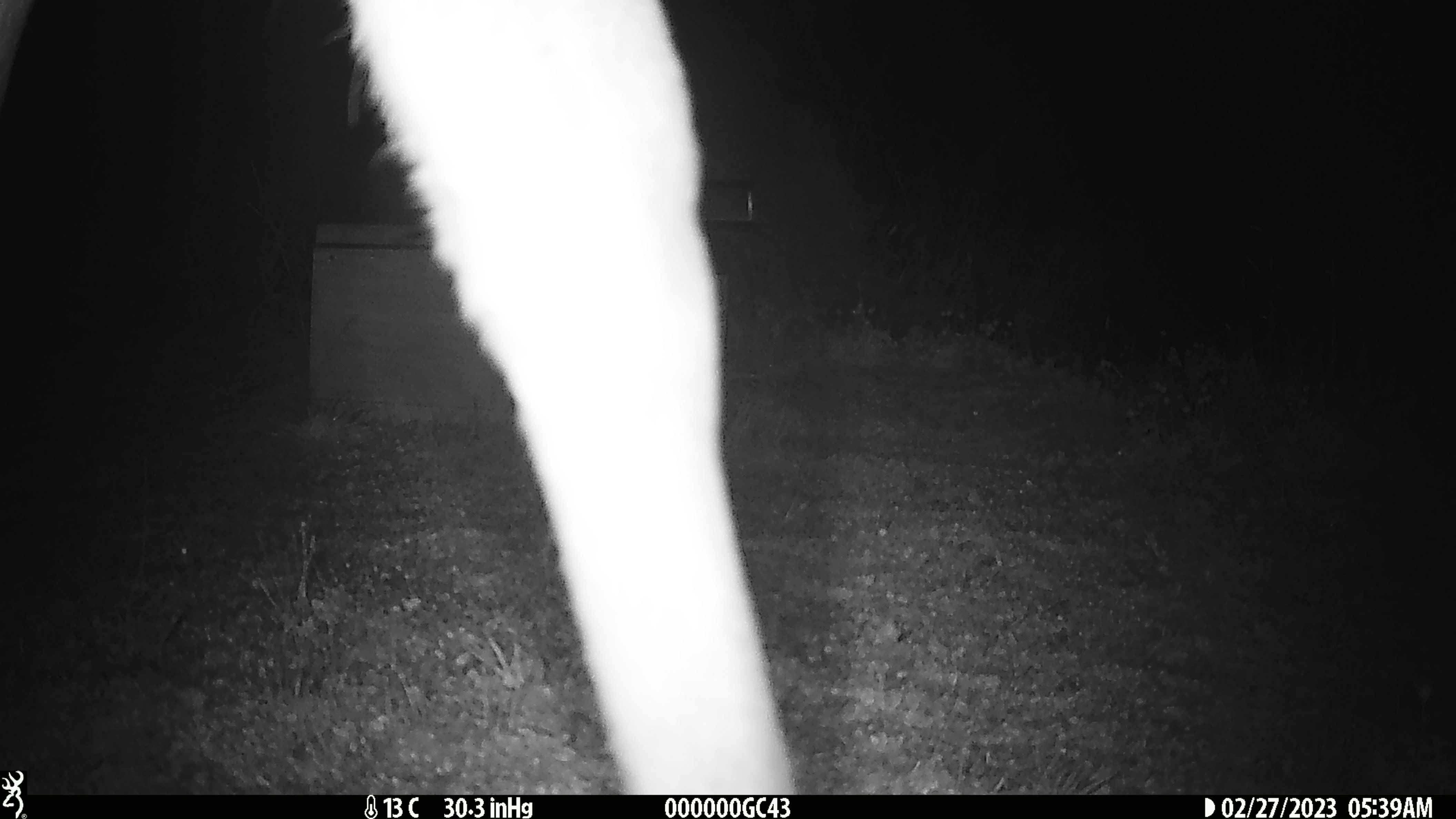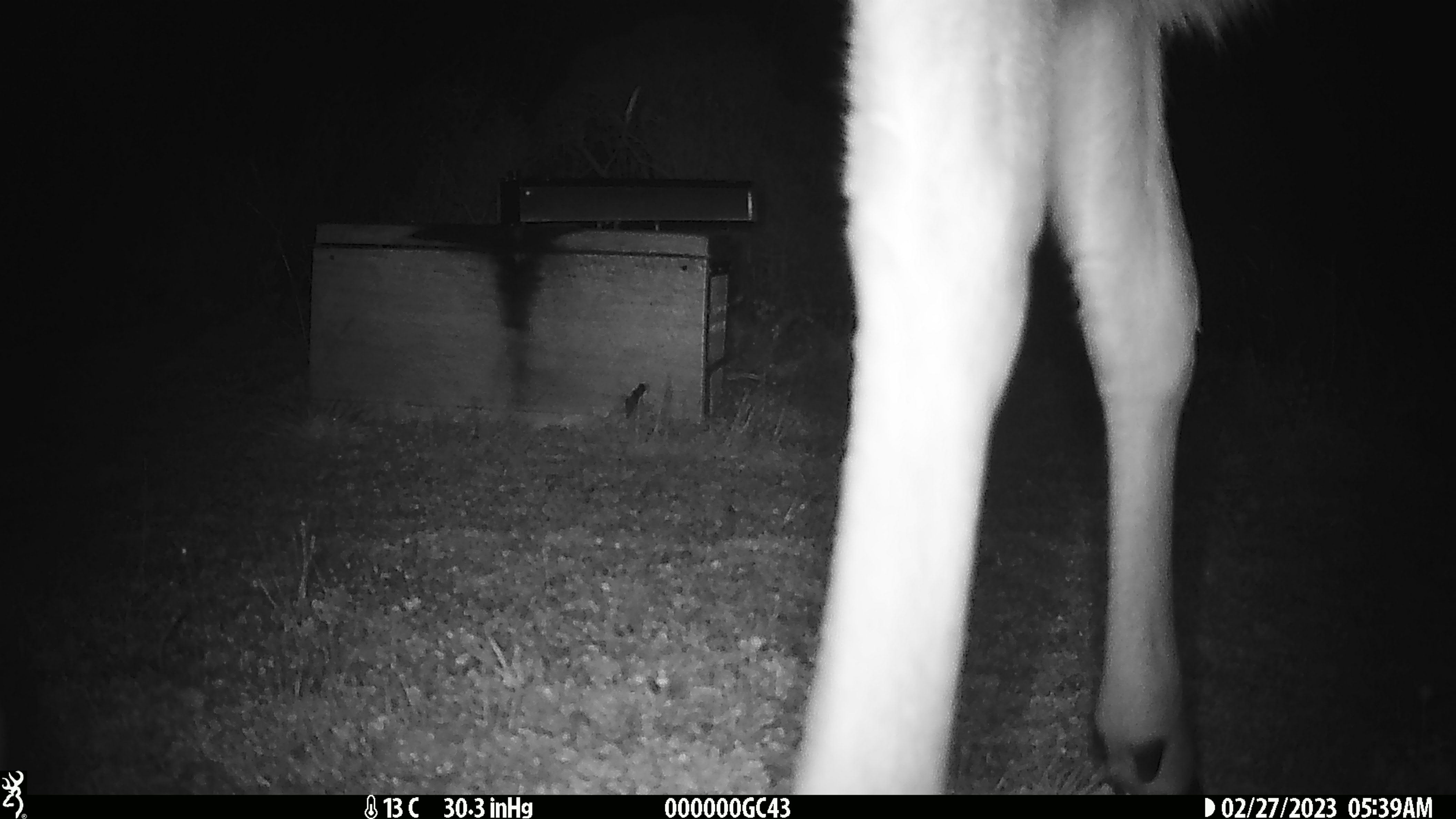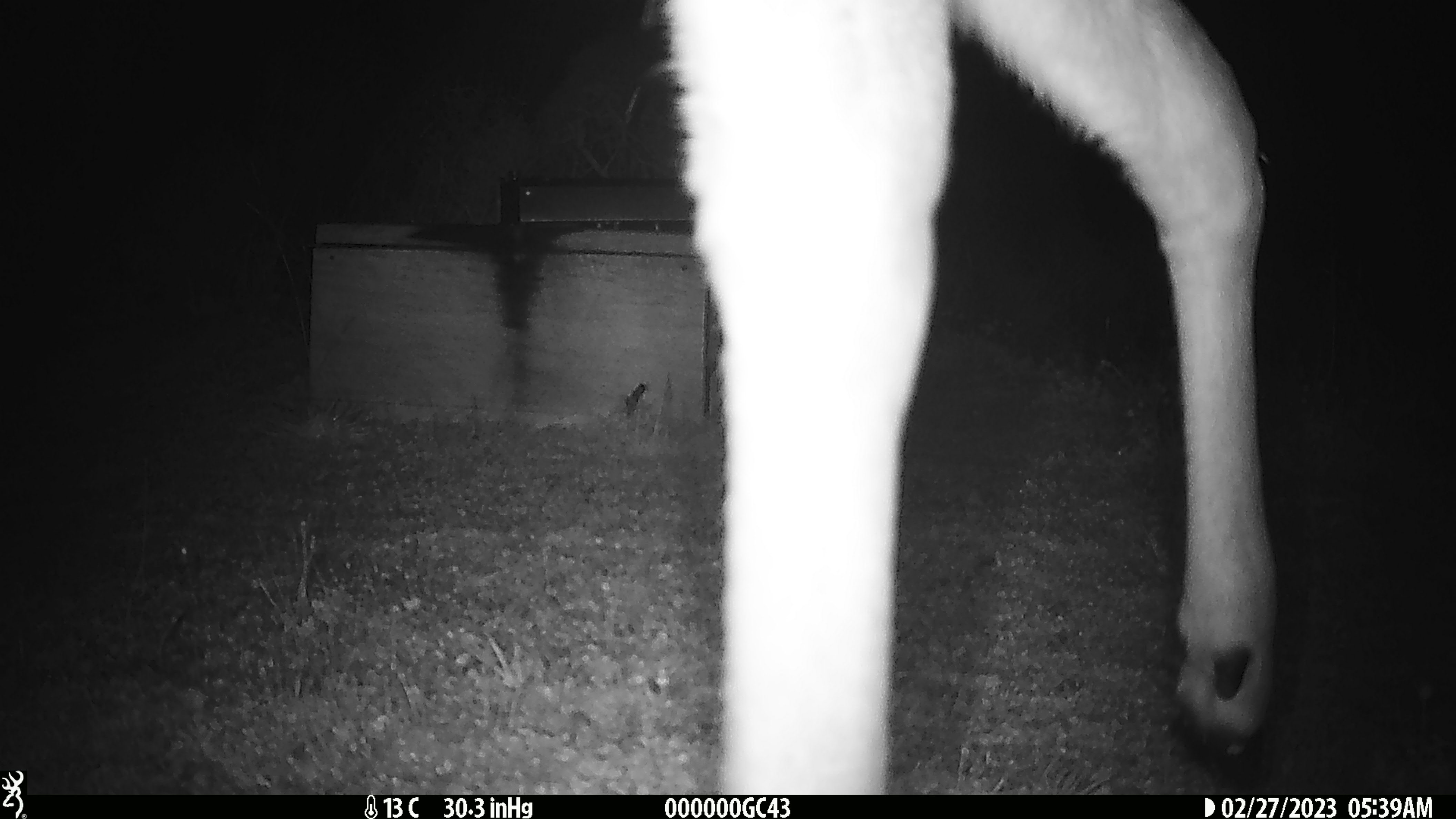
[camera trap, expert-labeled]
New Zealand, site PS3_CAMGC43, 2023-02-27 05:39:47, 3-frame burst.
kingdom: Animalia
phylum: Chordata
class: Mammalia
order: Artiodactyla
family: Cervidae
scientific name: Cervidae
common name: deer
Deer (Cervidae).